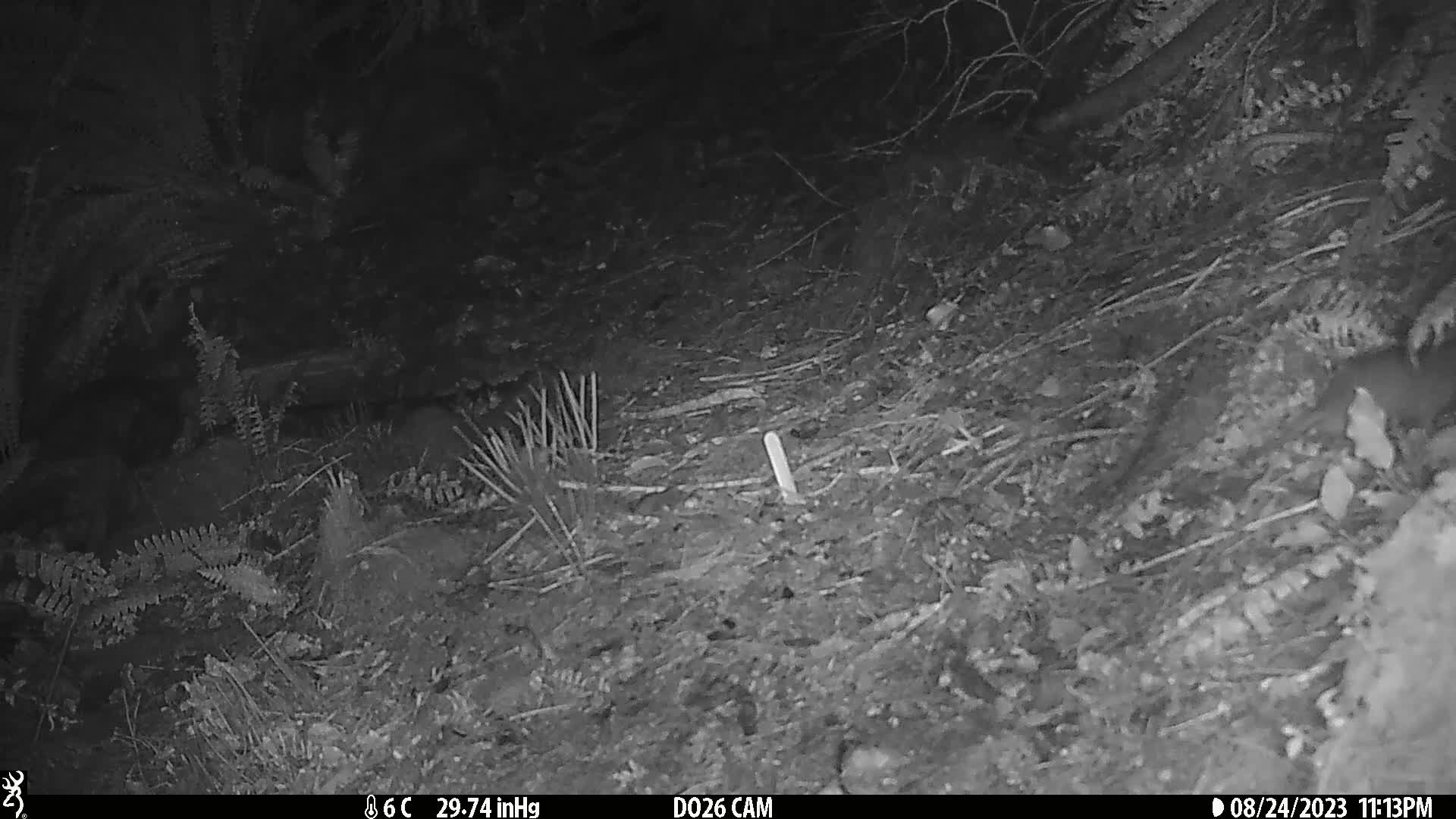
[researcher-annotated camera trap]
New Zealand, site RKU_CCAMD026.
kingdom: Animalia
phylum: Chordata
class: Mammalia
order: Rodentia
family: Muridae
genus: Rattus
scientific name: Rattus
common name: rat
Rat (Rattus).